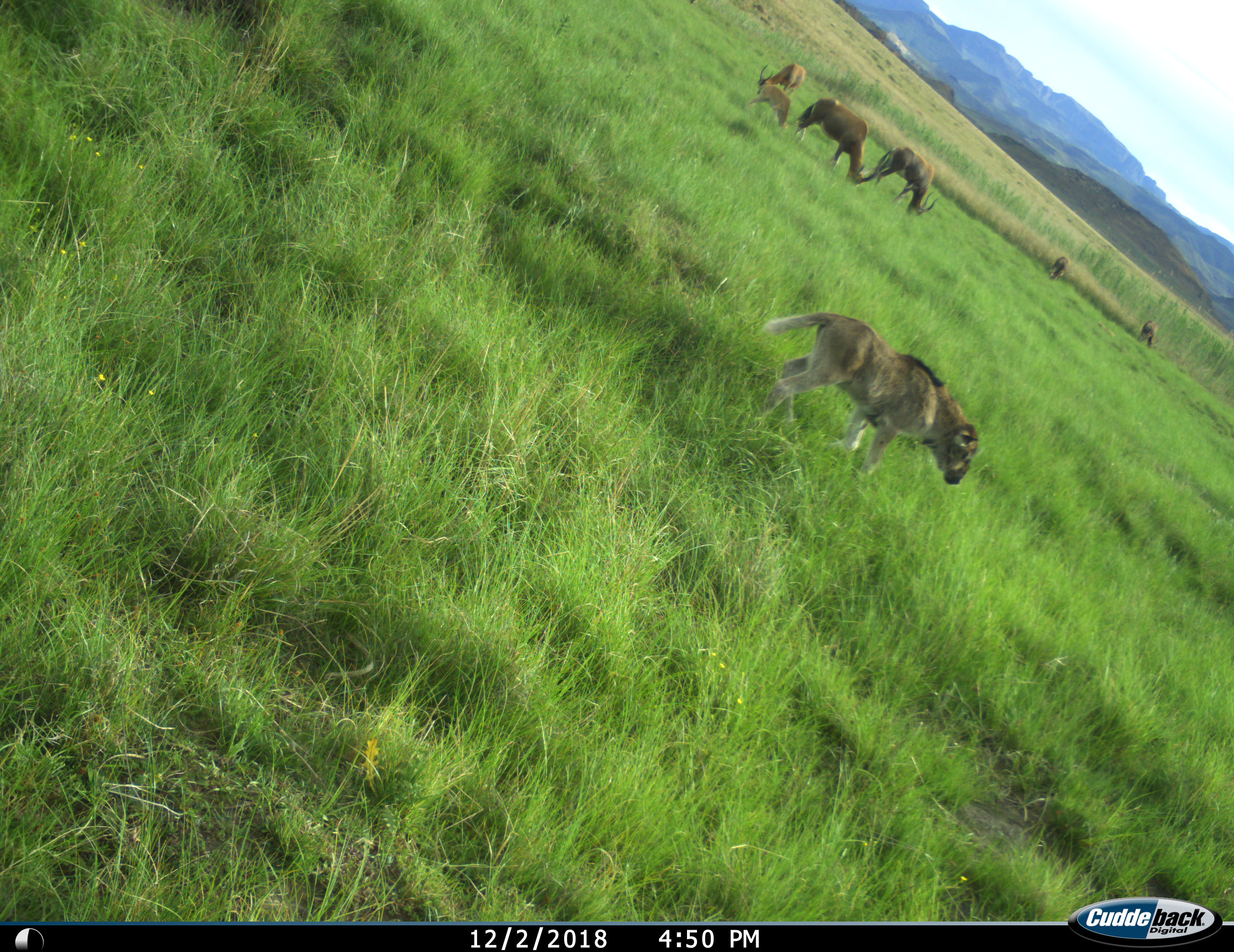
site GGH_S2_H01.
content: unidentified animal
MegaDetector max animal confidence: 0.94